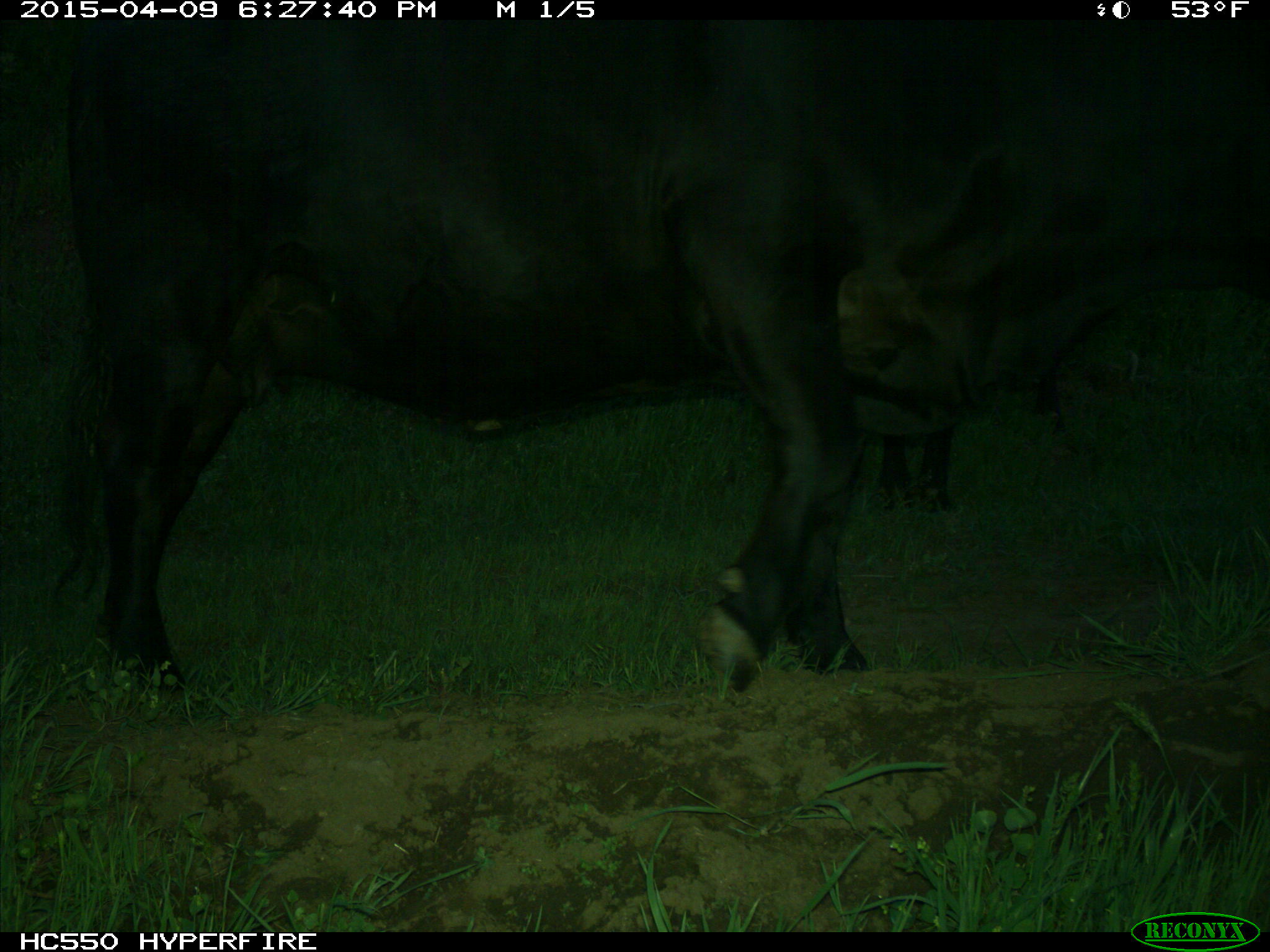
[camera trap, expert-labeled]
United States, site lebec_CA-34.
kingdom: Animalia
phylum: Chordata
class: Mammalia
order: Artiodactyla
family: Bovidae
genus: Bos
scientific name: Bos taurus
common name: domestic cow